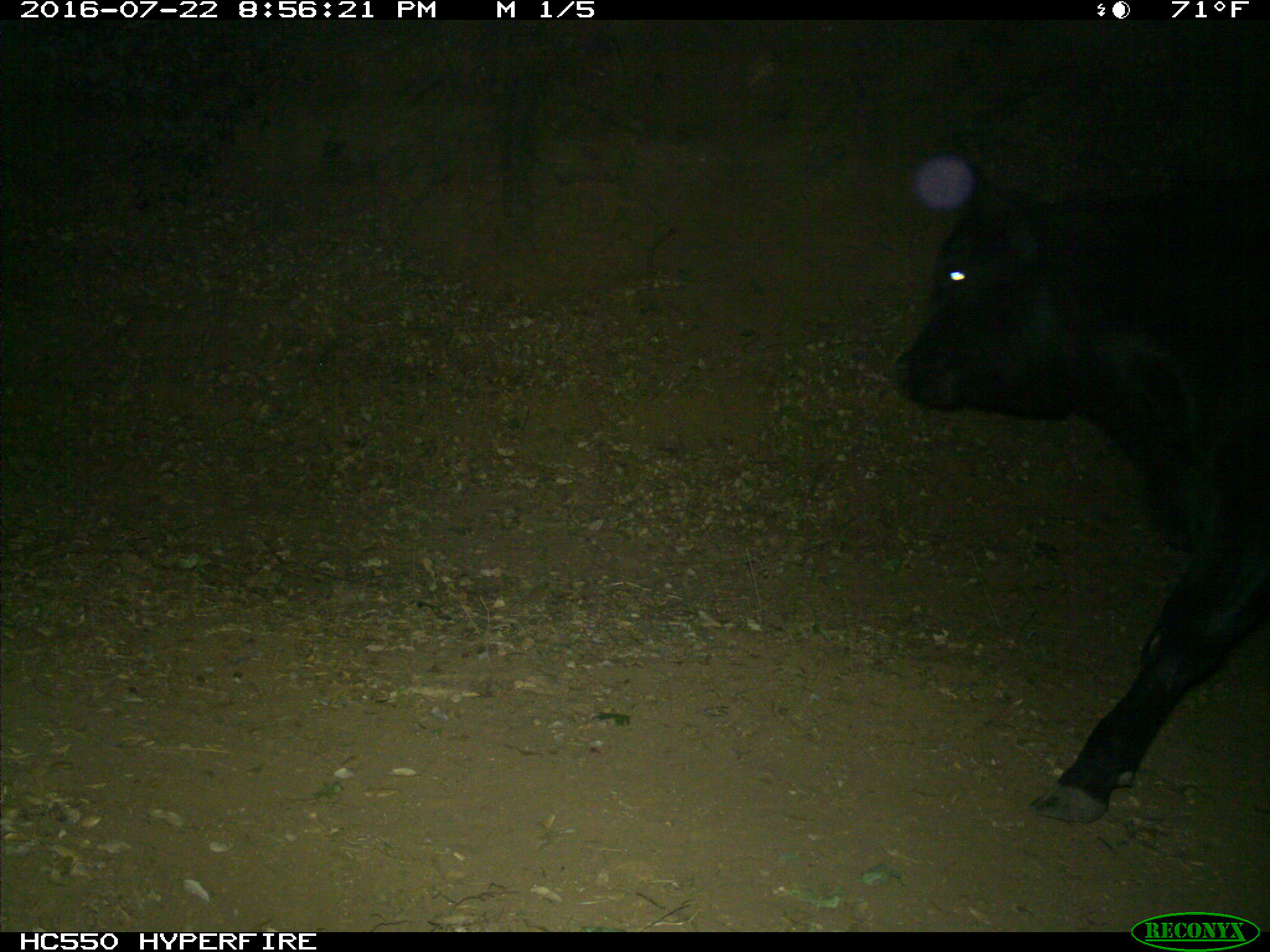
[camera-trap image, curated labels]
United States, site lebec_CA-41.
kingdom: Animalia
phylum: Chordata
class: Mammalia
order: Artiodactyla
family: Bovidae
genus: Bos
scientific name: Bos taurus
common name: domestic cow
Bos taurus (domestic cow).